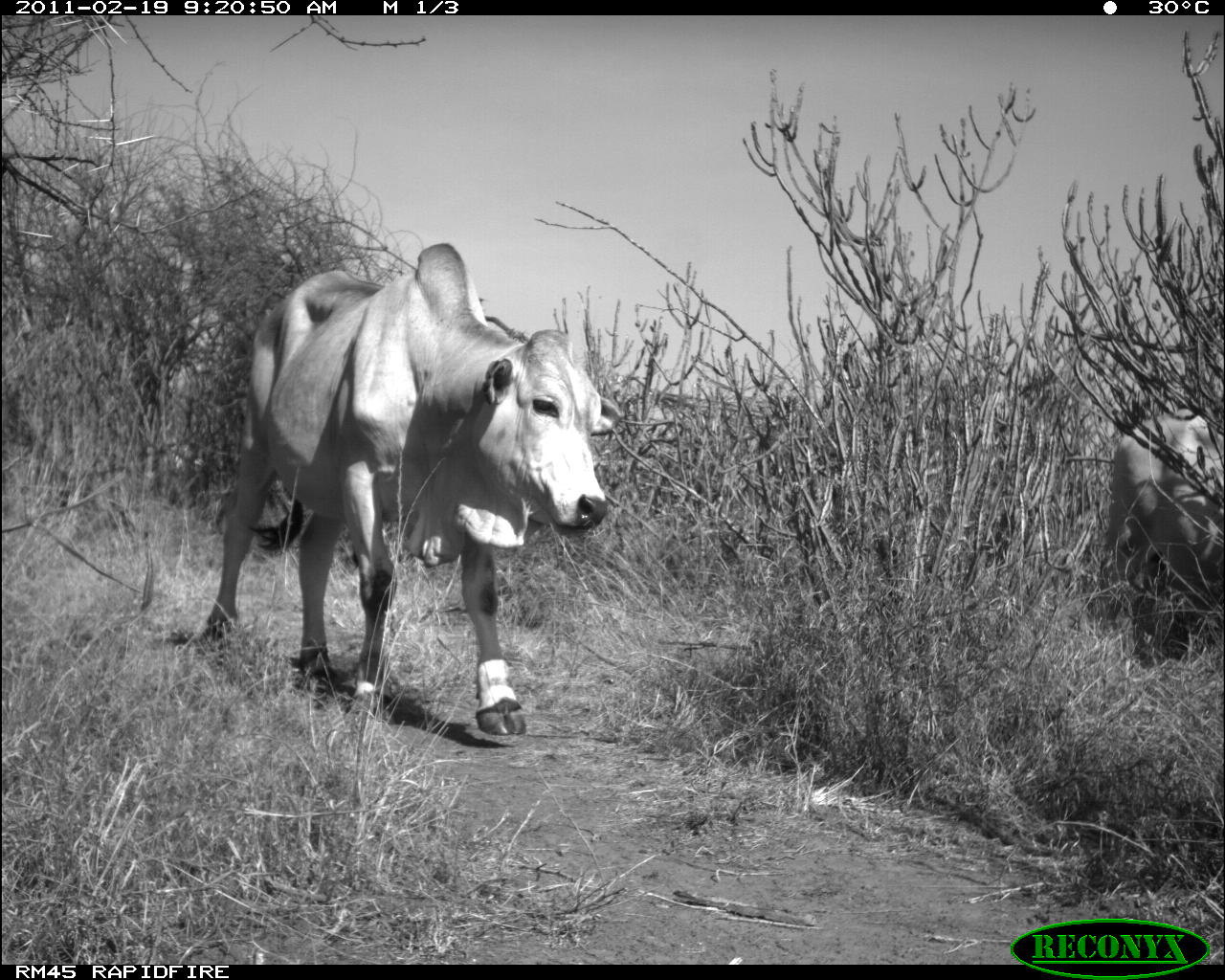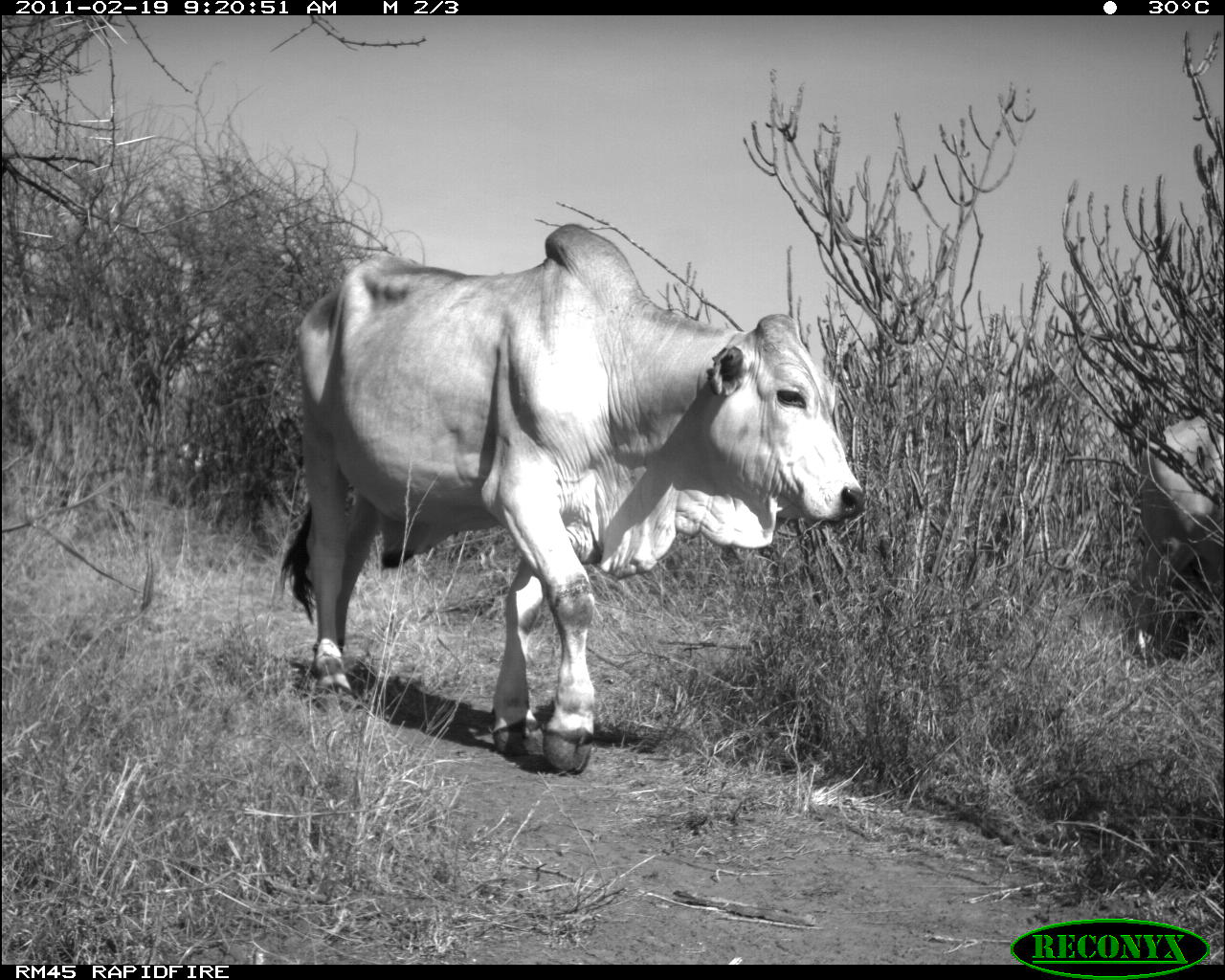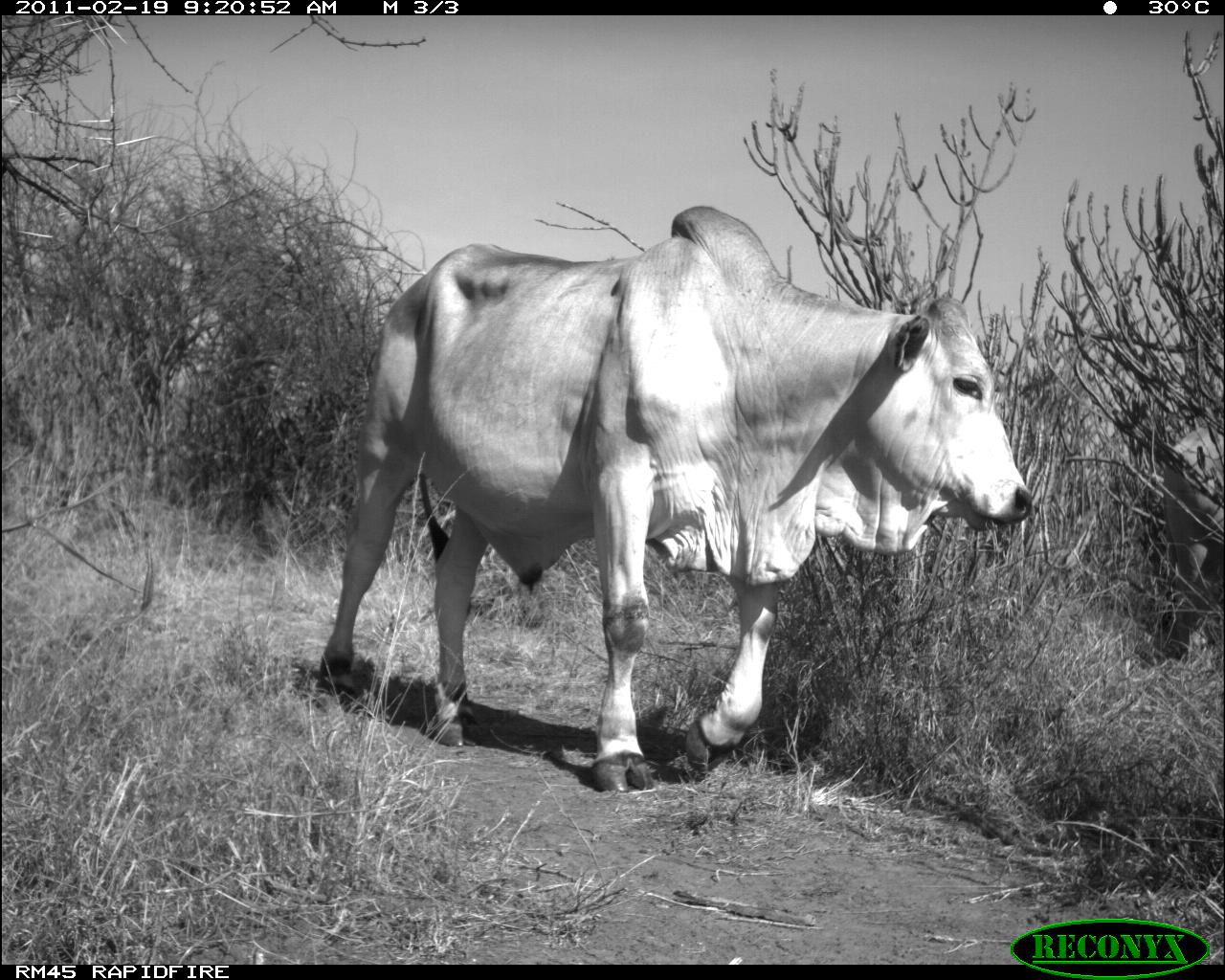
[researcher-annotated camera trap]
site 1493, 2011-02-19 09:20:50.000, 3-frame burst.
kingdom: Animalia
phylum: Chordata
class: Mammalia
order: Artiodactyla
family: Bovidae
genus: Bos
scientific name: Bos taurus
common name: domestic cattle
Bos taurus (domestic cattle), count 2.